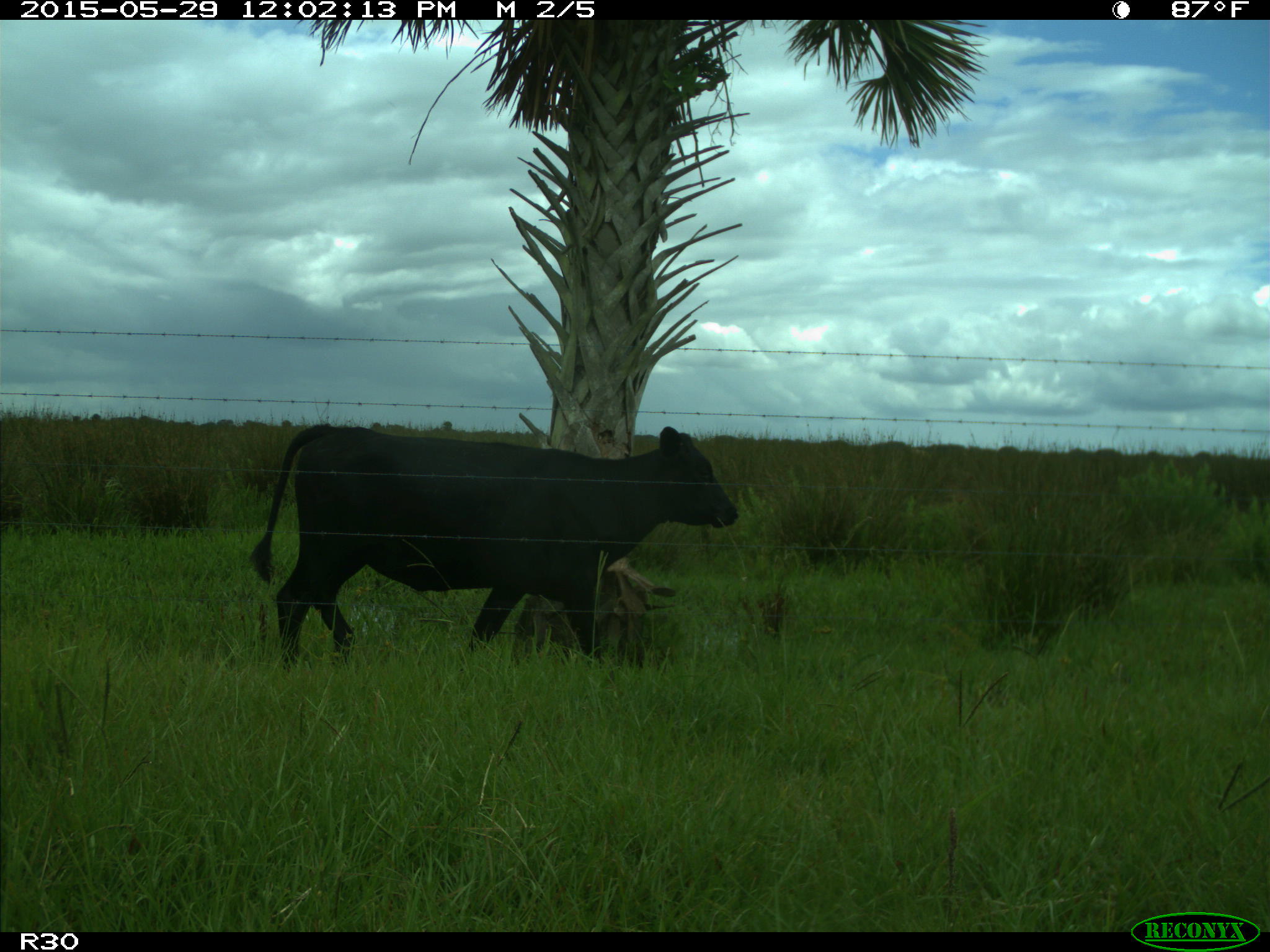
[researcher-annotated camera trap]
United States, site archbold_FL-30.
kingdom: Animalia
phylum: Chordata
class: Mammalia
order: Artiodactyla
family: Bovidae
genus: Bos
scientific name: Bos taurus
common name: domestic cow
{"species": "Bos taurus (domestic cow)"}